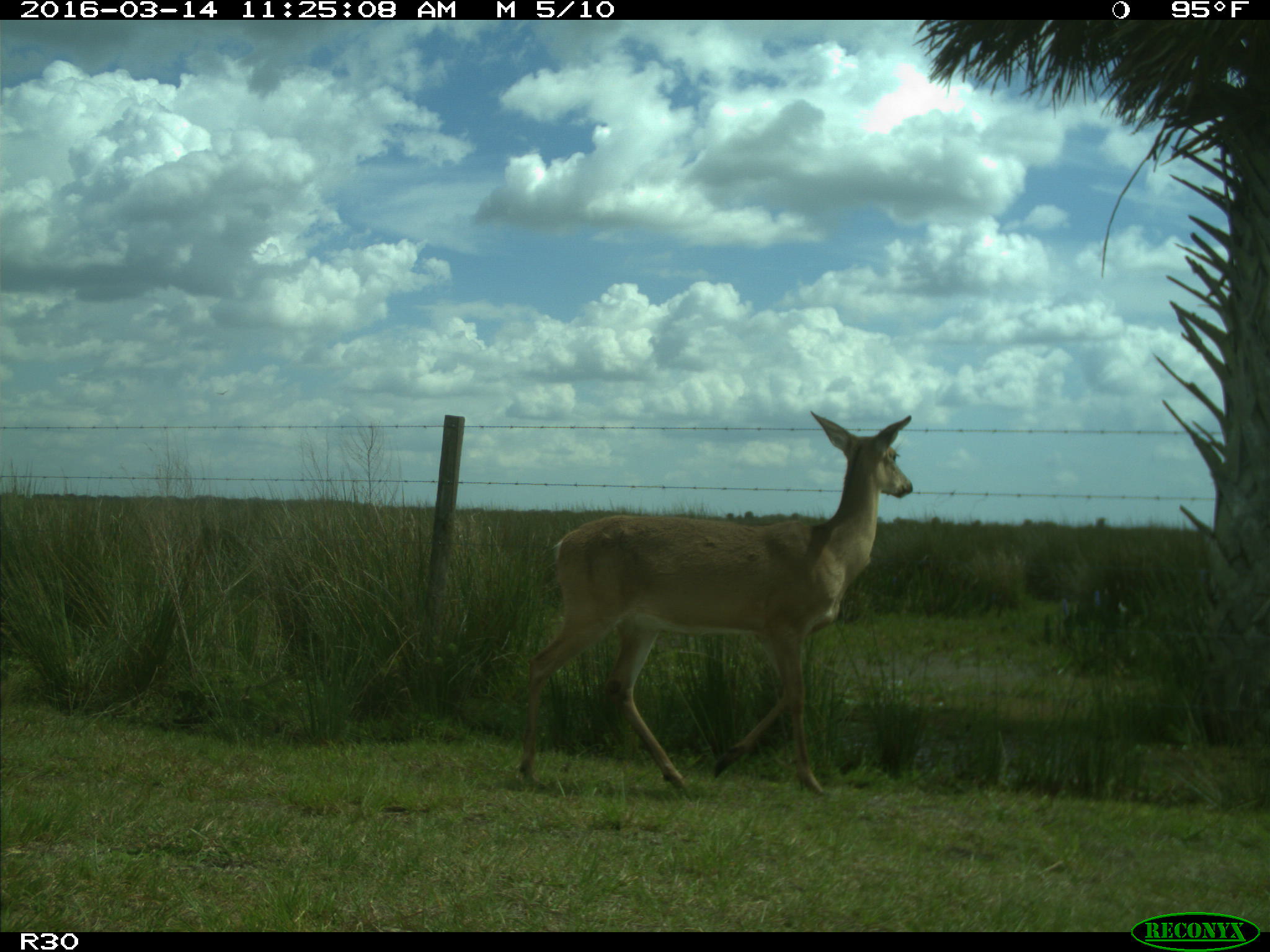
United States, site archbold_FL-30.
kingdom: Animalia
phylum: Chordata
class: Mammalia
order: Artiodactyla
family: Cervidae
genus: Odocoileus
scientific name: Odocoileus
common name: deer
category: unidentified deer